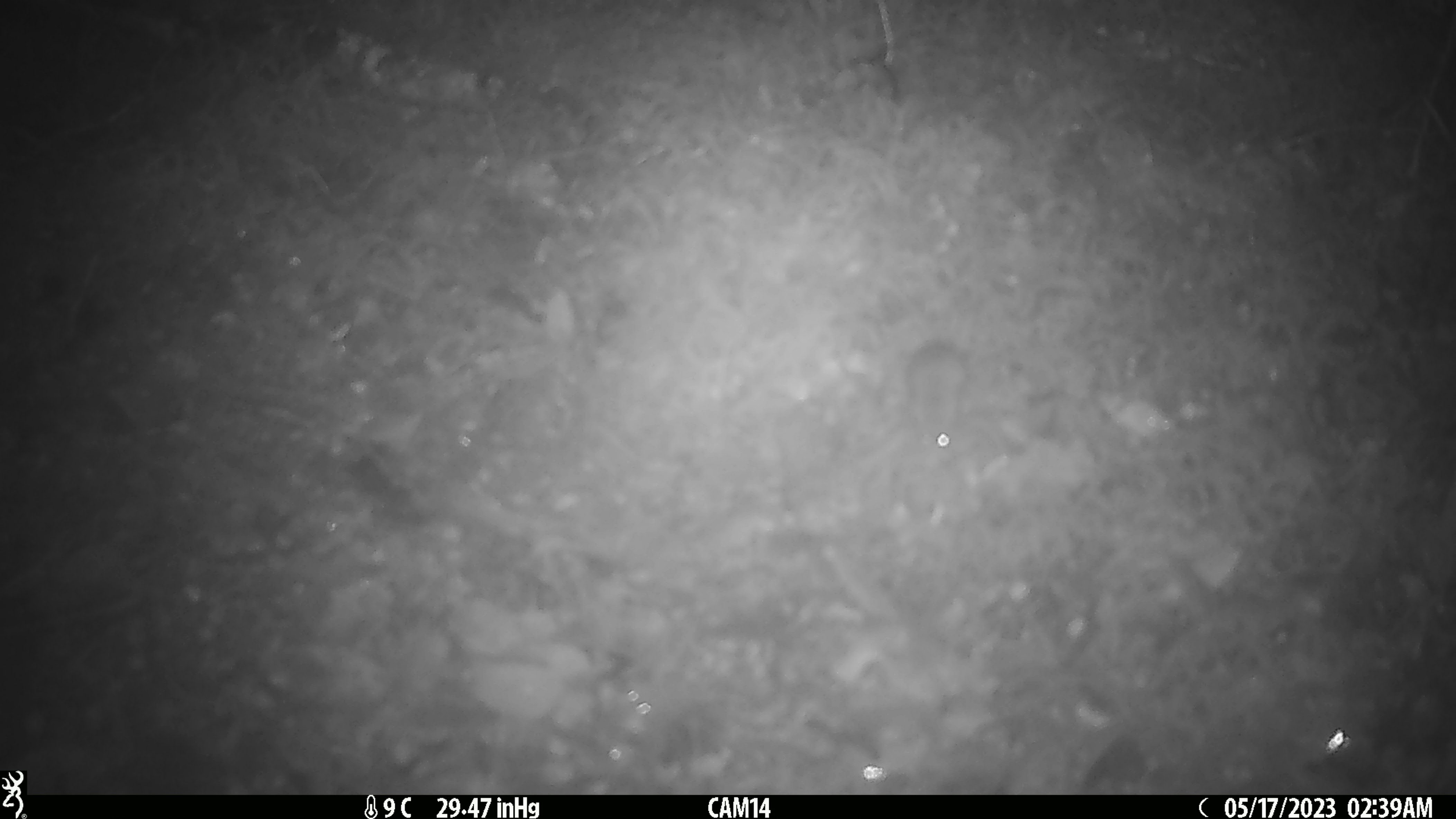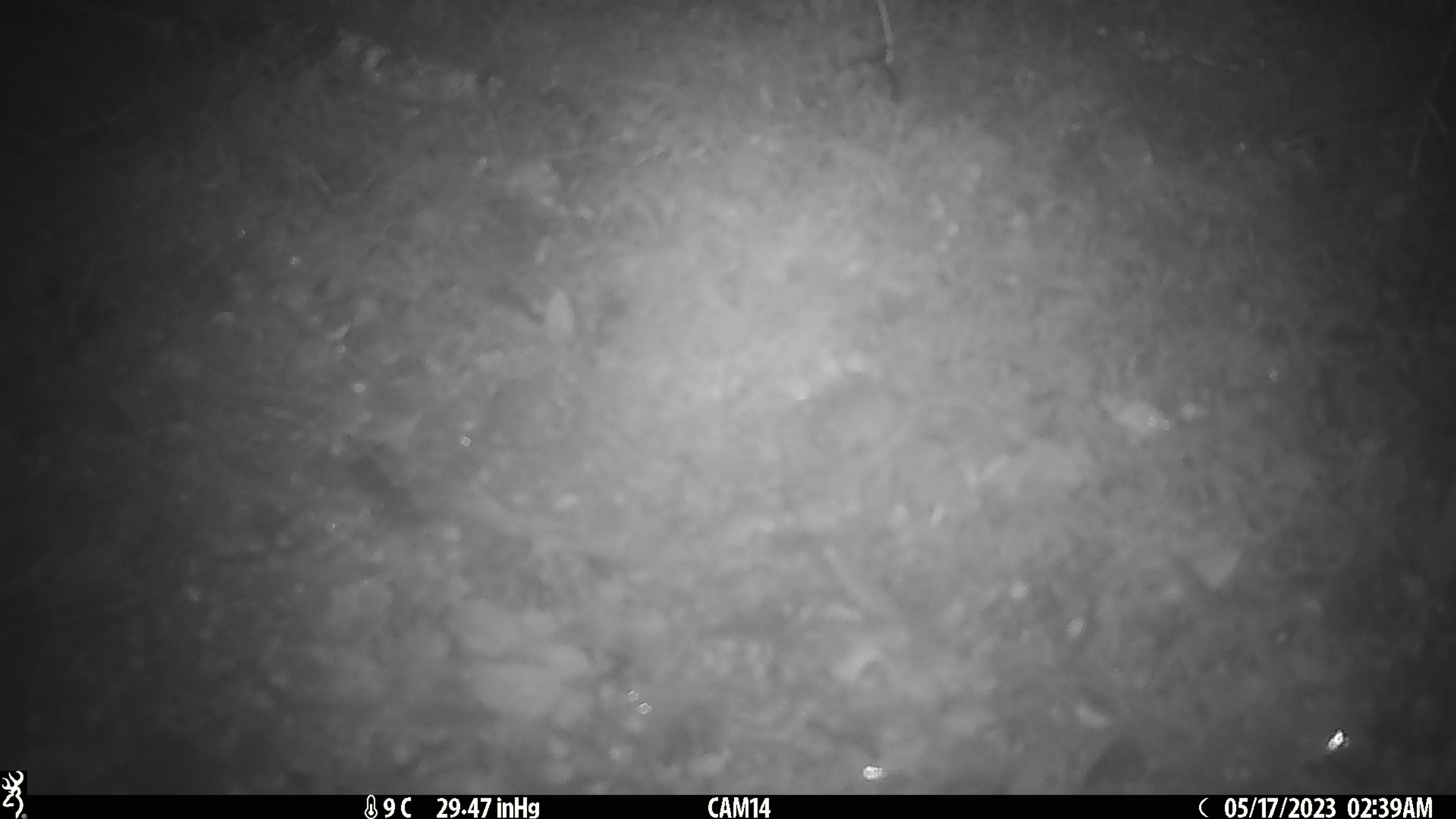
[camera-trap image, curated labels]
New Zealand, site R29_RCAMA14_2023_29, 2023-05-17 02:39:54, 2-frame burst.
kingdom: Animalia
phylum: Chordata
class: Mammalia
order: Rodentia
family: Muridae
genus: Mus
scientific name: Mus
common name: mouse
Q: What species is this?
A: Mouse (Mus).